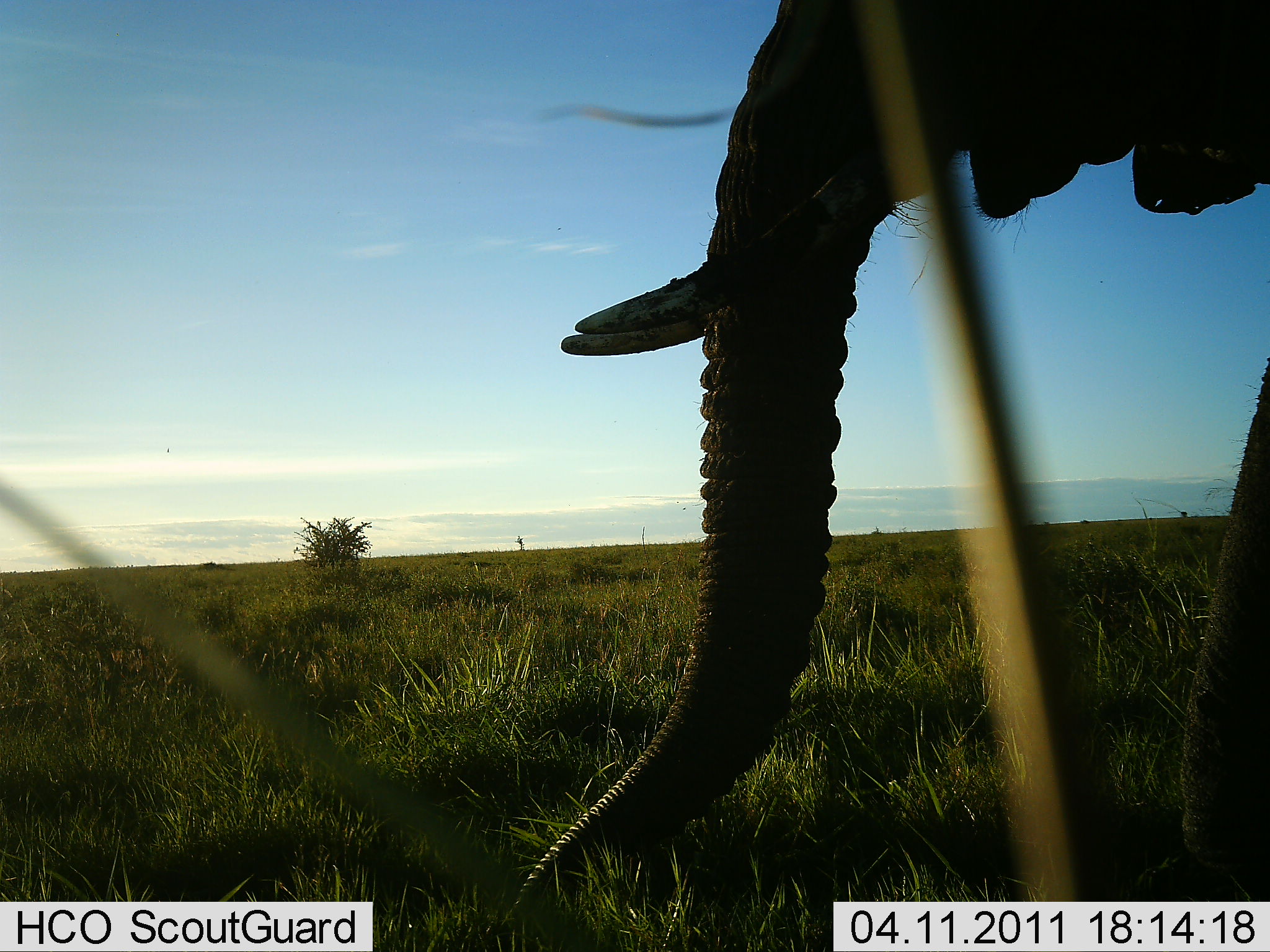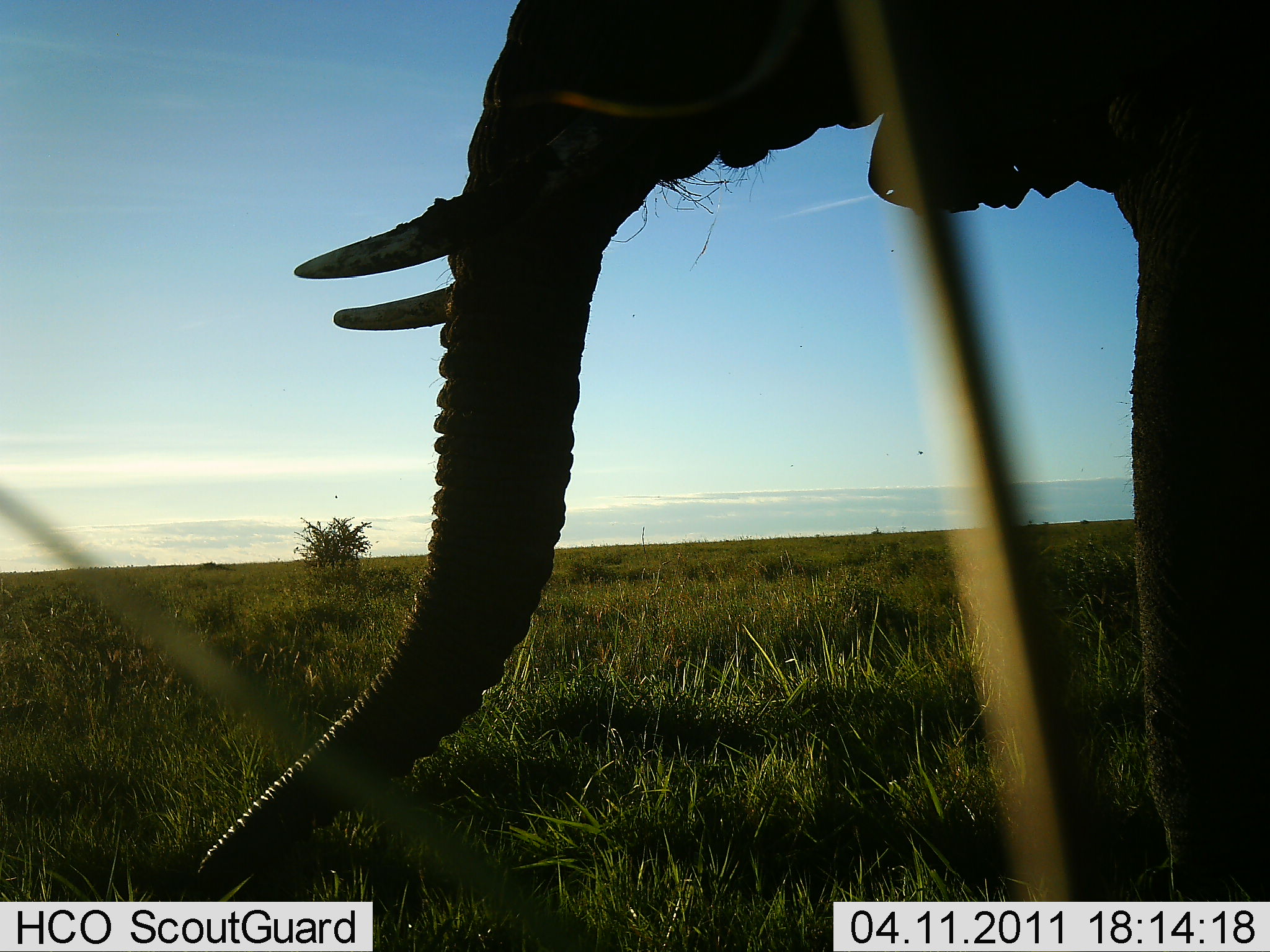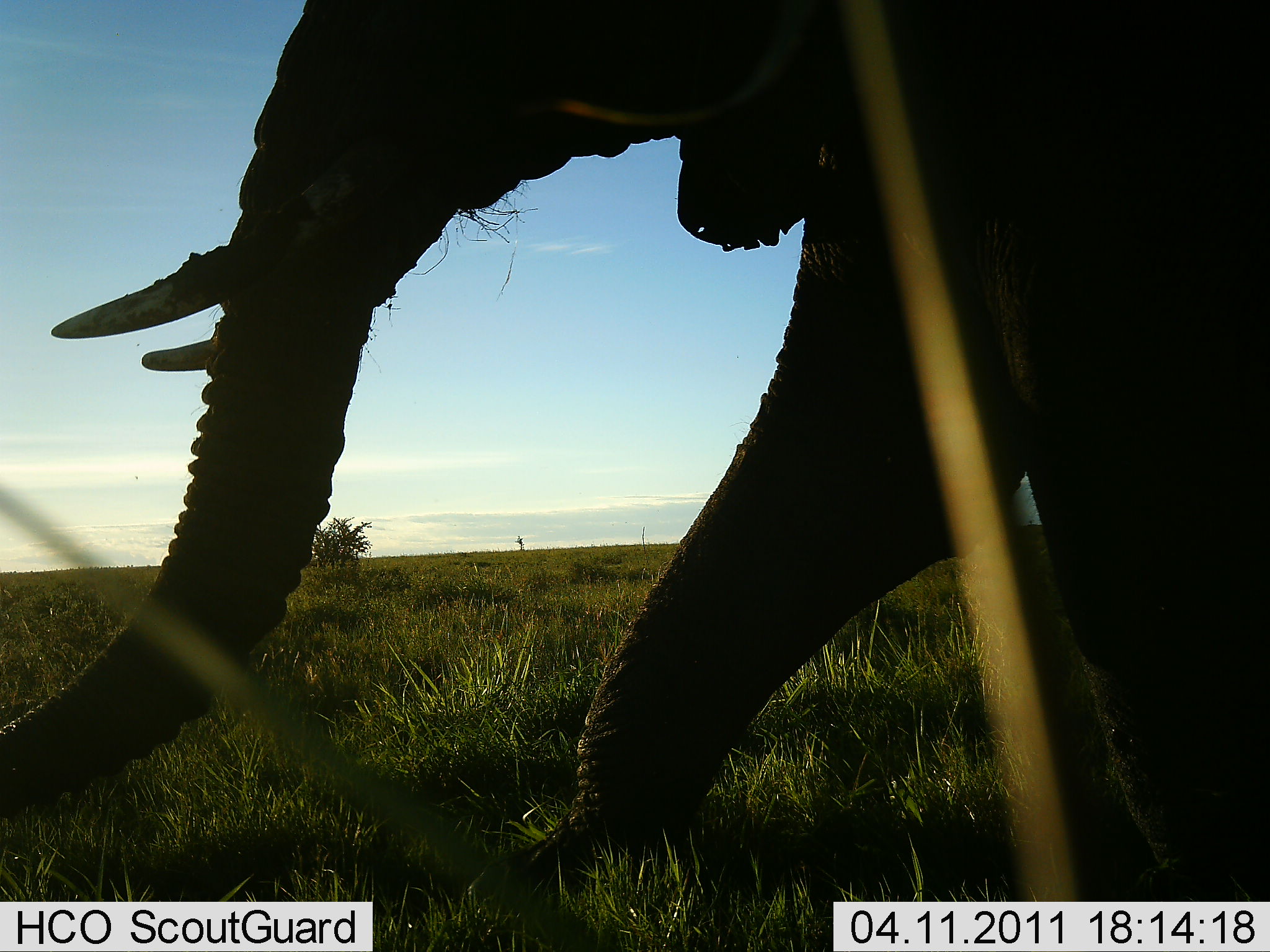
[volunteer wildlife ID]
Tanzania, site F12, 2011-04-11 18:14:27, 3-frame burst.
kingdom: Animalia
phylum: Chordata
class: Mammalia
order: Proboscidea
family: Elephantidae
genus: Loxodonta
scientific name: Loxodonta africana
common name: african bush elephant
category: elephant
Elephant (african bush elephant) (Loxodonta africana), count 1. Behavior (volunteer vote fractions): standing 0%, resting 0%, moving 100%, interacting 0%. Young present (vote fraction): 0%. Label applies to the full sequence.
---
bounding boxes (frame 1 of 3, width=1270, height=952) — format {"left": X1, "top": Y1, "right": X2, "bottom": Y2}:
animal: {"left": 490, "top": 0, "right": 1269, "bottom": 951}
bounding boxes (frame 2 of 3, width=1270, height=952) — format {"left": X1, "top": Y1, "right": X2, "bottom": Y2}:
animal: {"left": 181, "top": 0, "right": 1270, "bottom": 951}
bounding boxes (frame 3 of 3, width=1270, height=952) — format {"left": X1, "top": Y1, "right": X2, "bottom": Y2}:
animal: {"left": 0, "top": 0, "right": 1269, "bottom": 951}